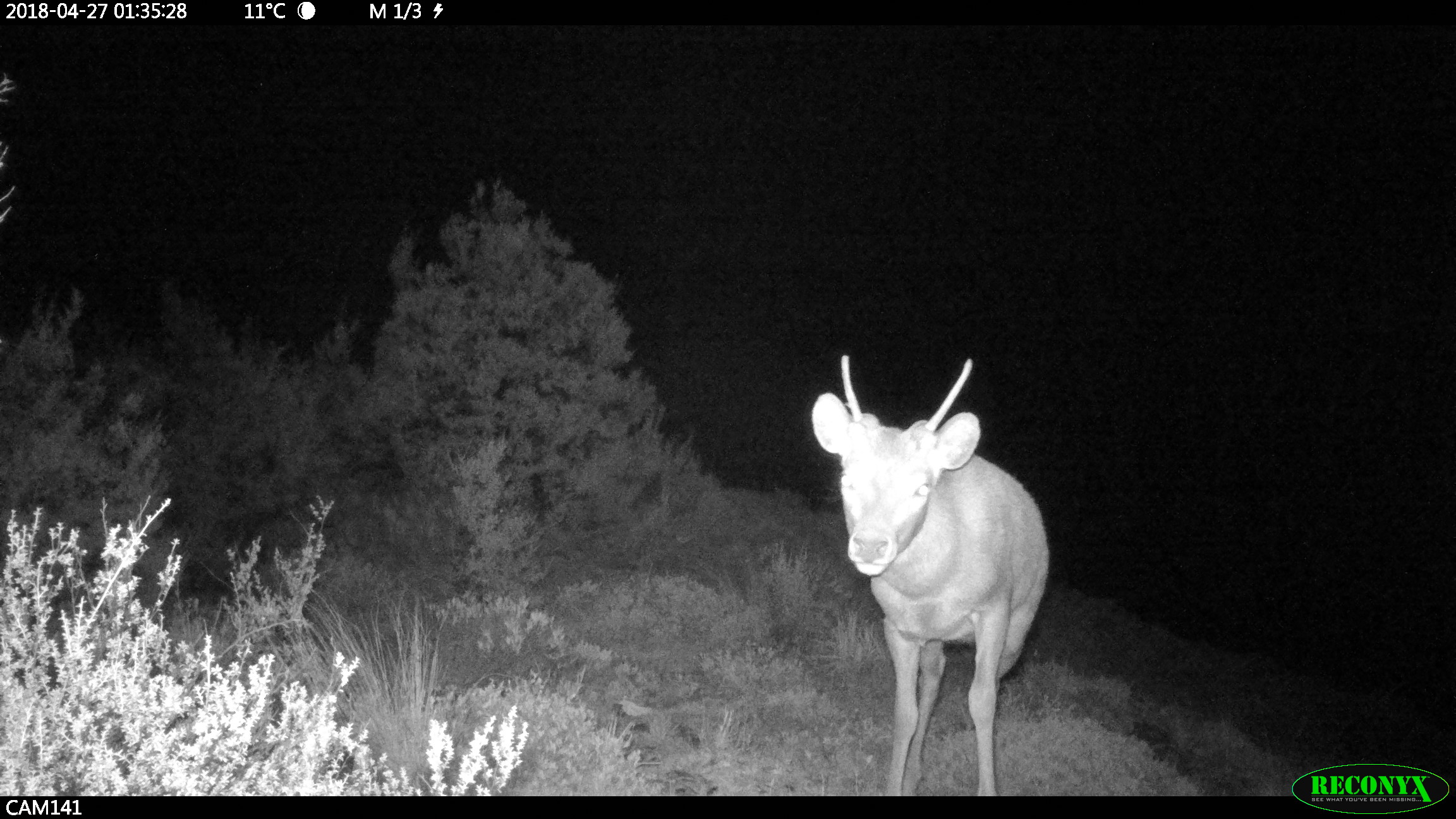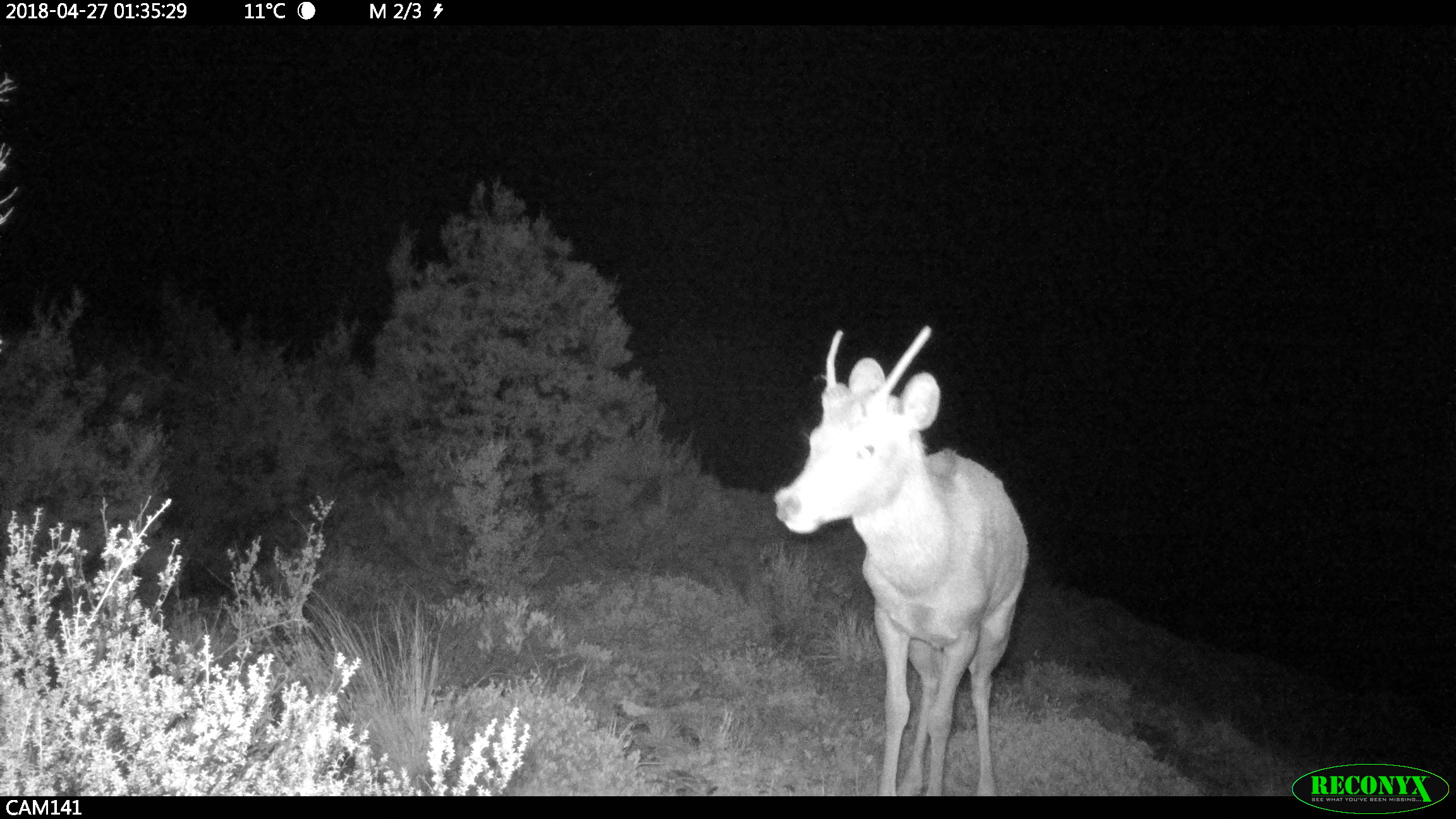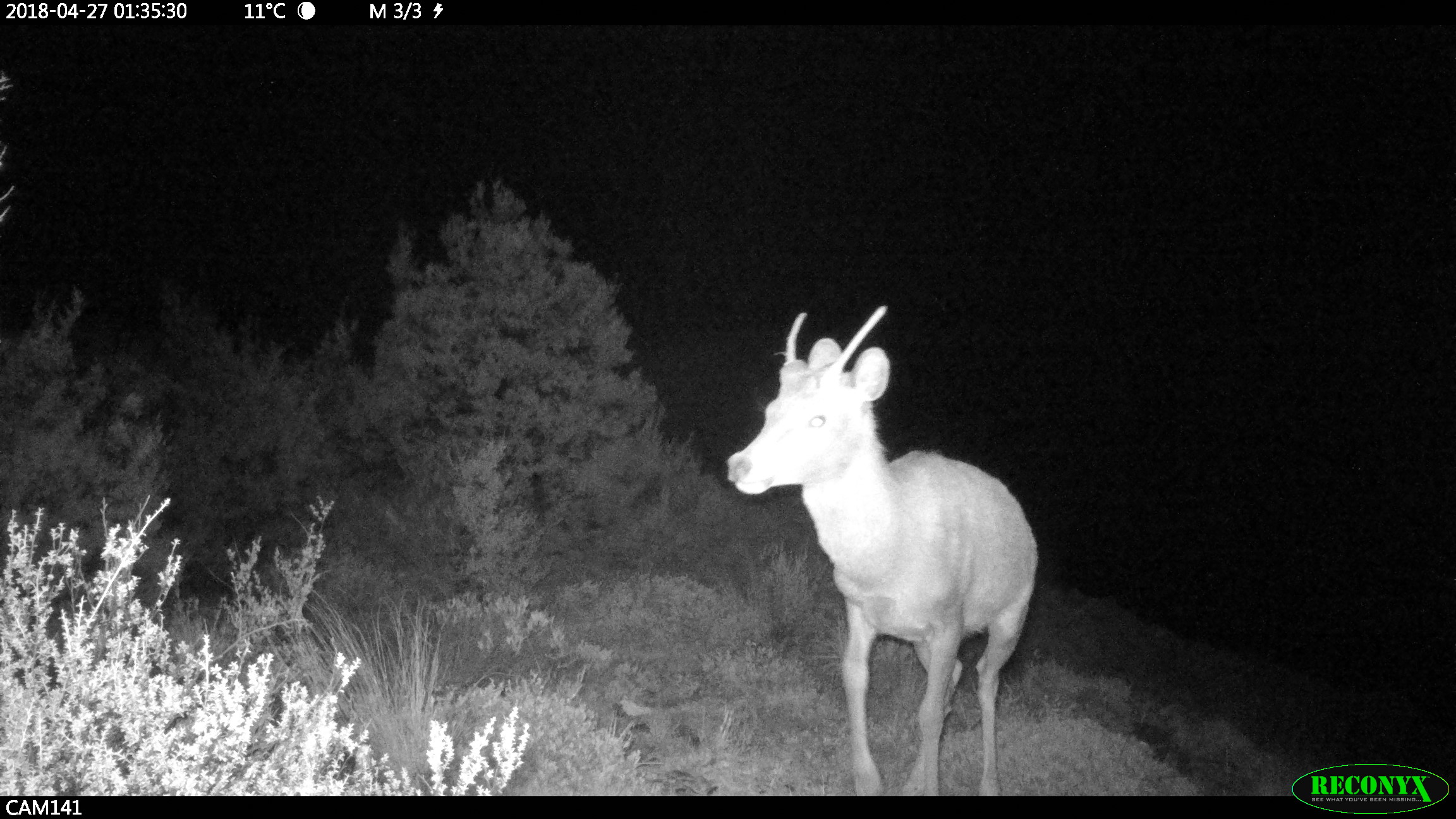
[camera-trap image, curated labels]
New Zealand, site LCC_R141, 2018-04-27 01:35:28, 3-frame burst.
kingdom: Animalia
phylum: Chordata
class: Mammalia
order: Artiodactyla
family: Cervidae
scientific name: Cervidae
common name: deer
Deer (Cervidae).